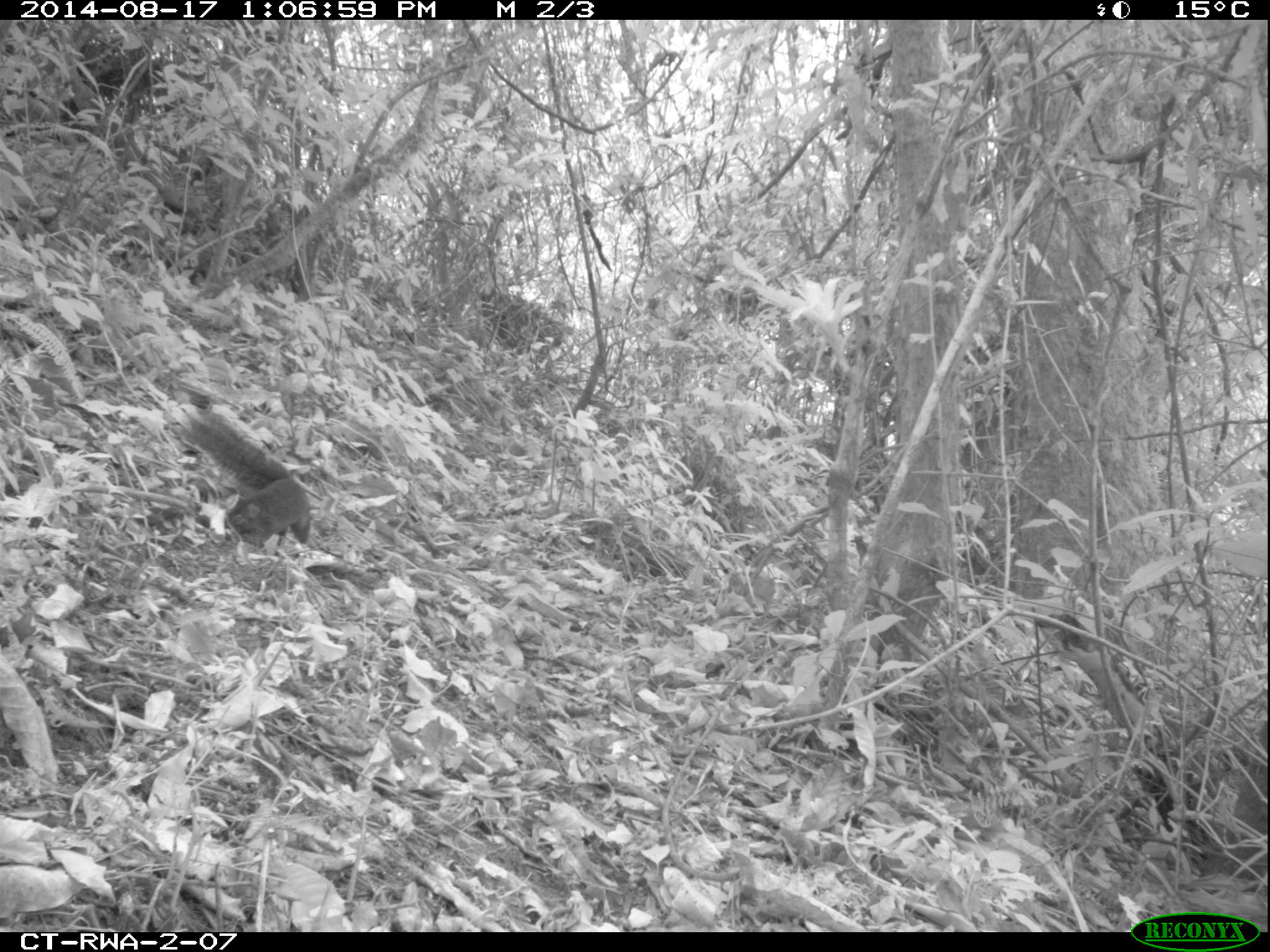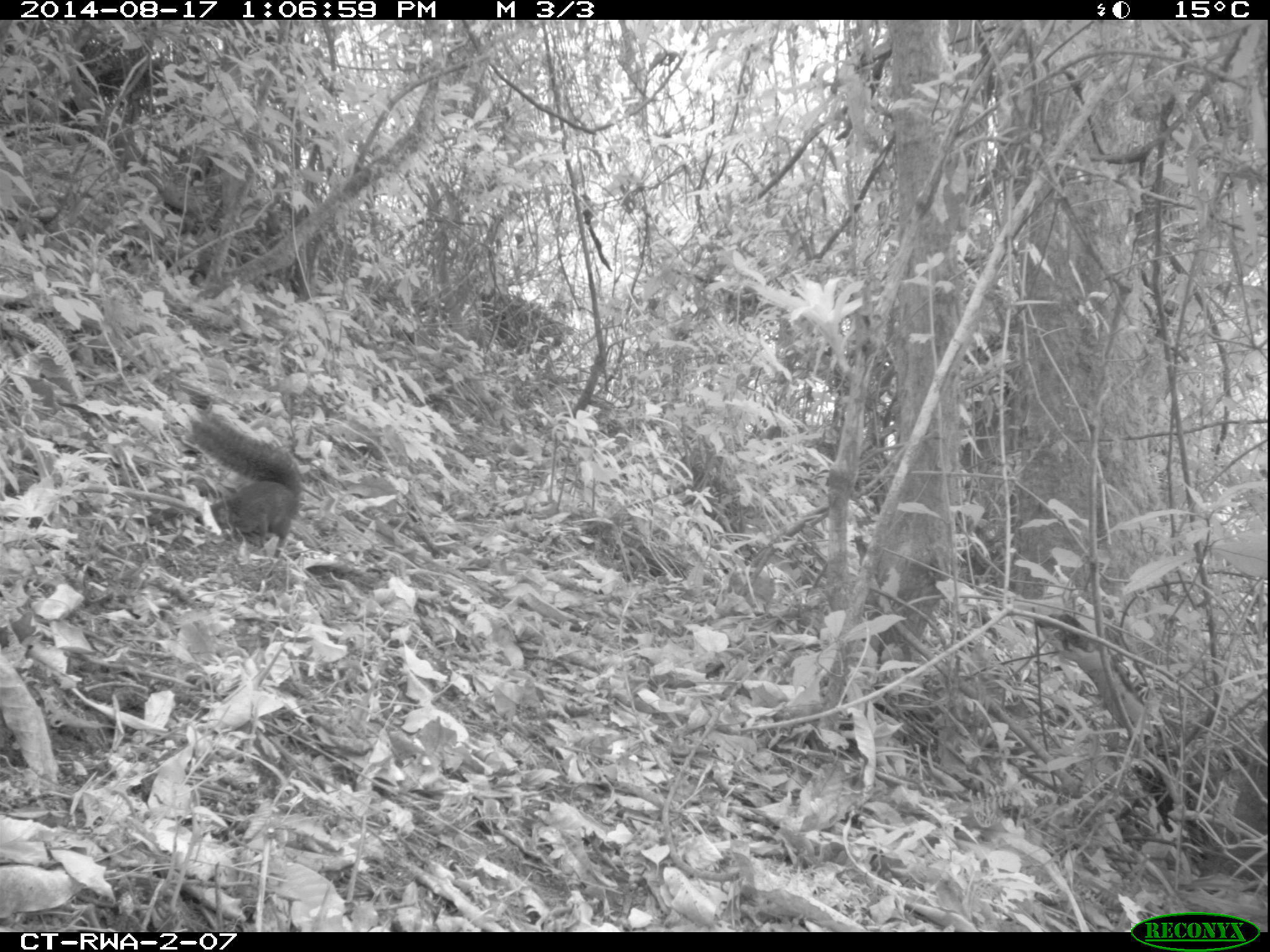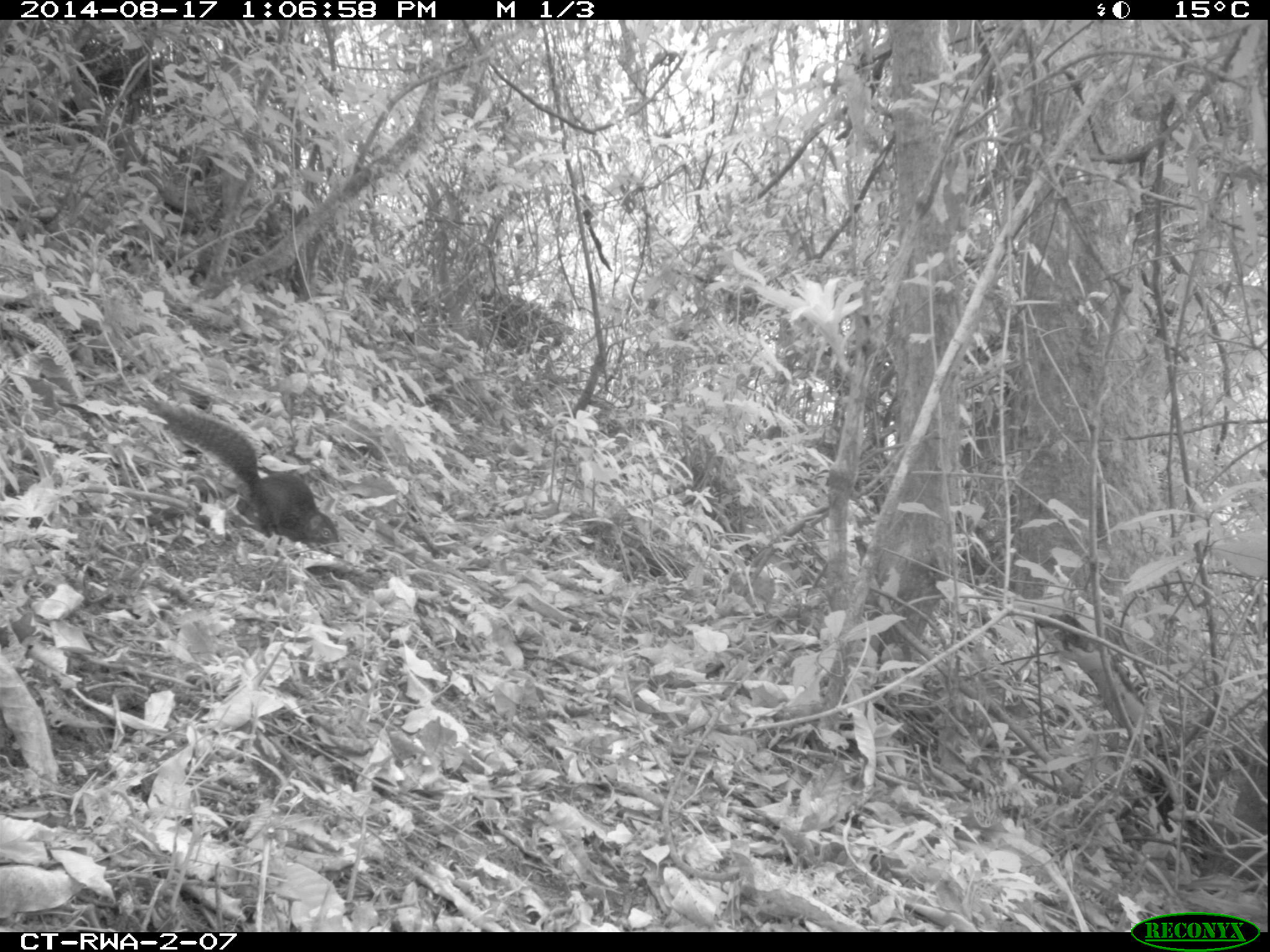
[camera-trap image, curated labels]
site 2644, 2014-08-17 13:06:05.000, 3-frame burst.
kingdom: Animalia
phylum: Chordata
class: Mammalia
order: Rodentia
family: Sciuridae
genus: Funisciurus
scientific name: Funisciurus carruthersi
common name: carruther's mountain squirrel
Funisciurus carruthersi (carruther's mountain squirrel), count 1.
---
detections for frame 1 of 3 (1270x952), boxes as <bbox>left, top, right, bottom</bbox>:
funisciurus carruthersi: <bbox>184, 409, 312, 552</bbox>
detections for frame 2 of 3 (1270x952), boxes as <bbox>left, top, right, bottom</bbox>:
funisciurus carruthersi: <bbox>188, 414, 299, 557</bbox>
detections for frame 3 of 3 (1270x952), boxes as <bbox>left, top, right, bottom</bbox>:
funisciurus carruthersi: <bbox>143, 398, 338, 544</bbox>